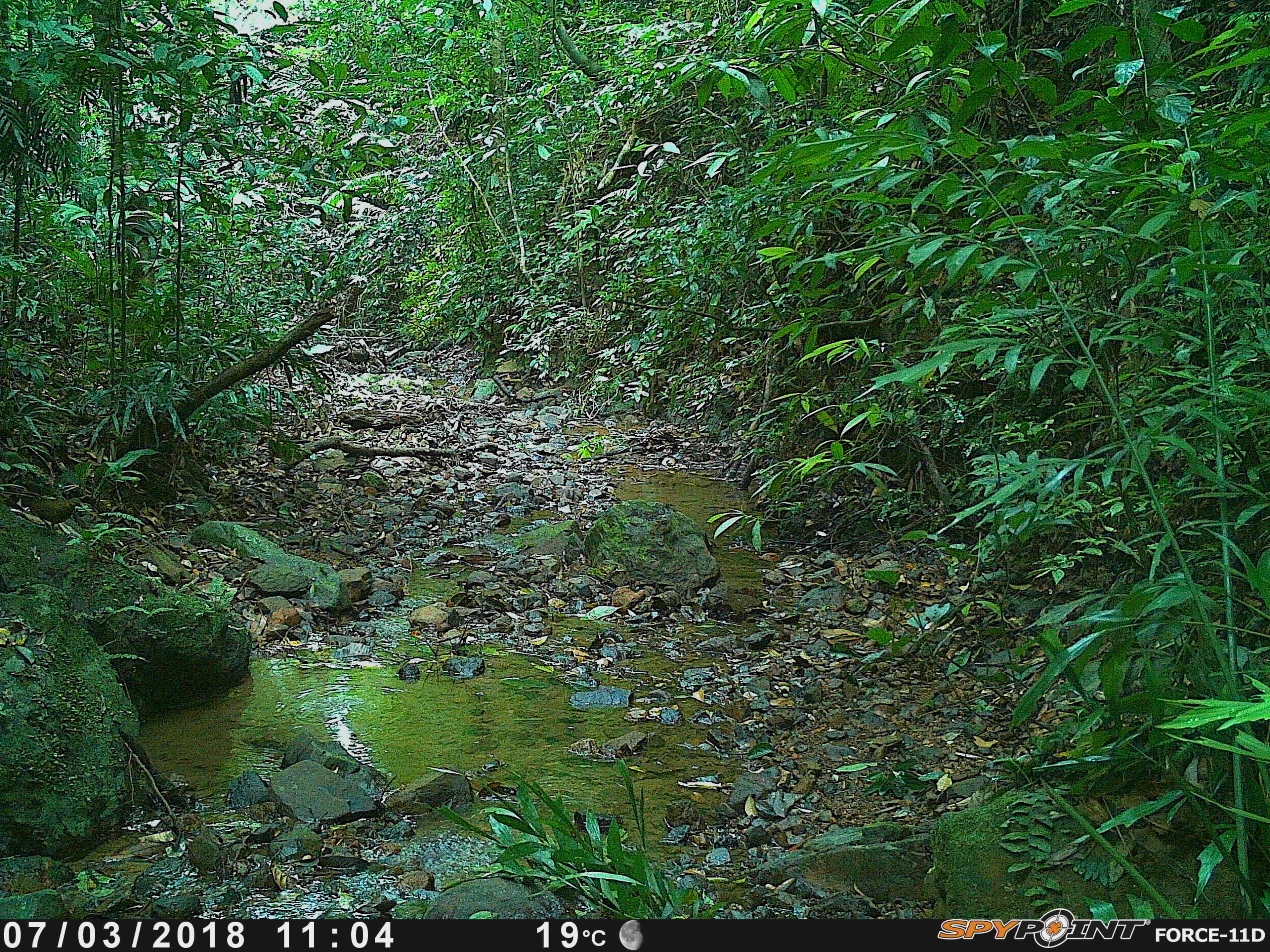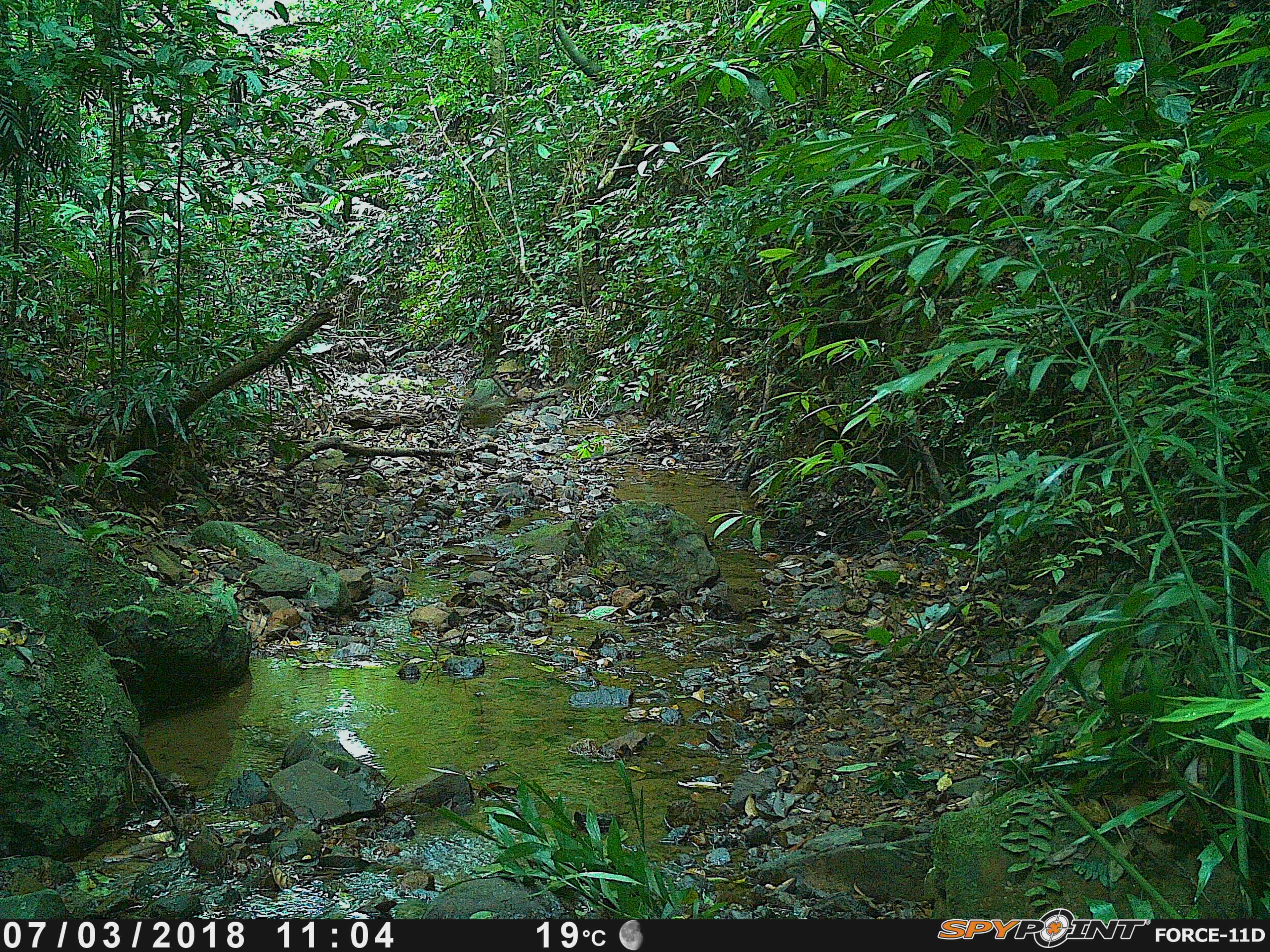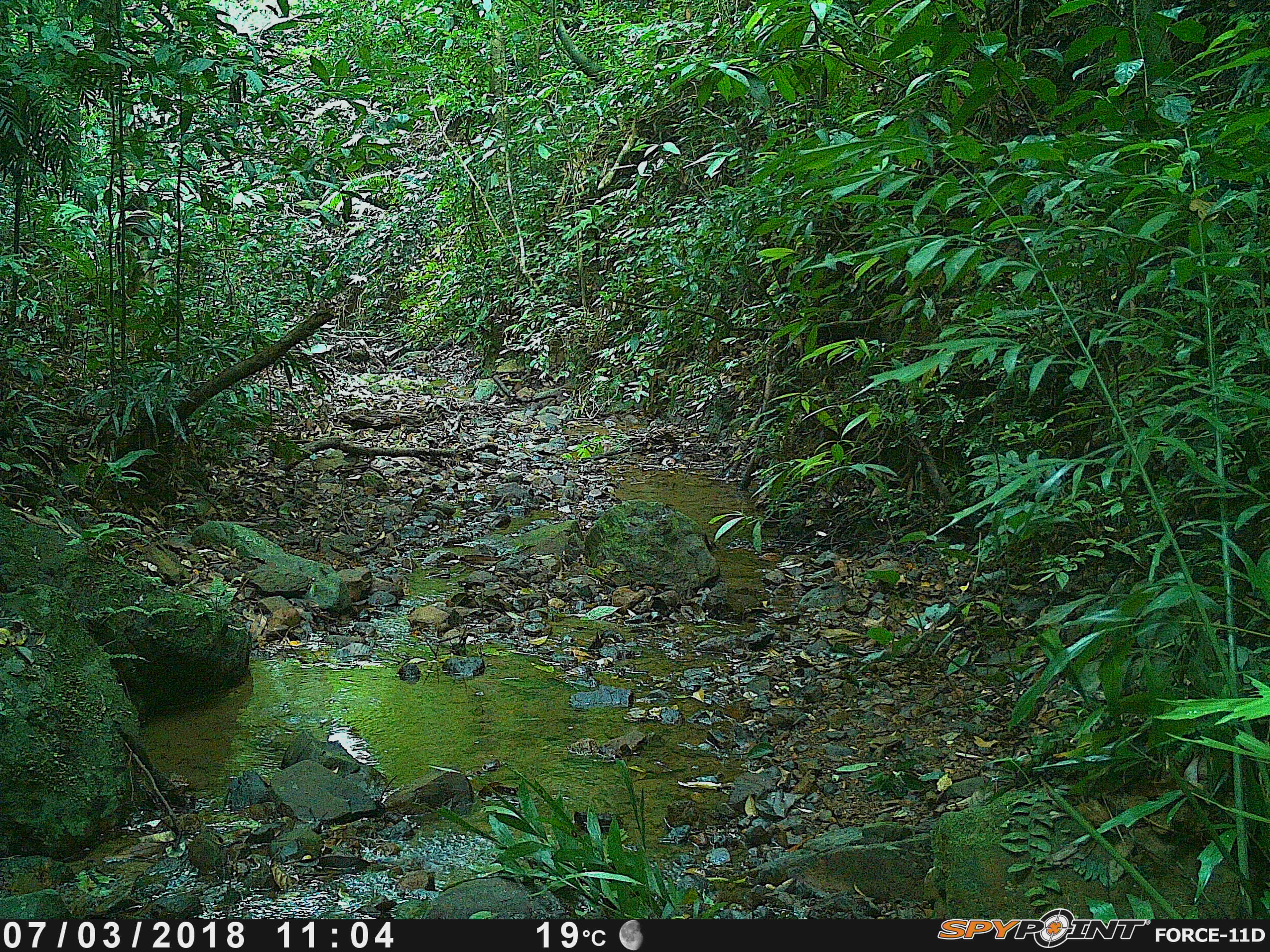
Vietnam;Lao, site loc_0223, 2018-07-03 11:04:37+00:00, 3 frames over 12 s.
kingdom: Animalia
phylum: Chordata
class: Aves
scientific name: Aves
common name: bird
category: unidentified bird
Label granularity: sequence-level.